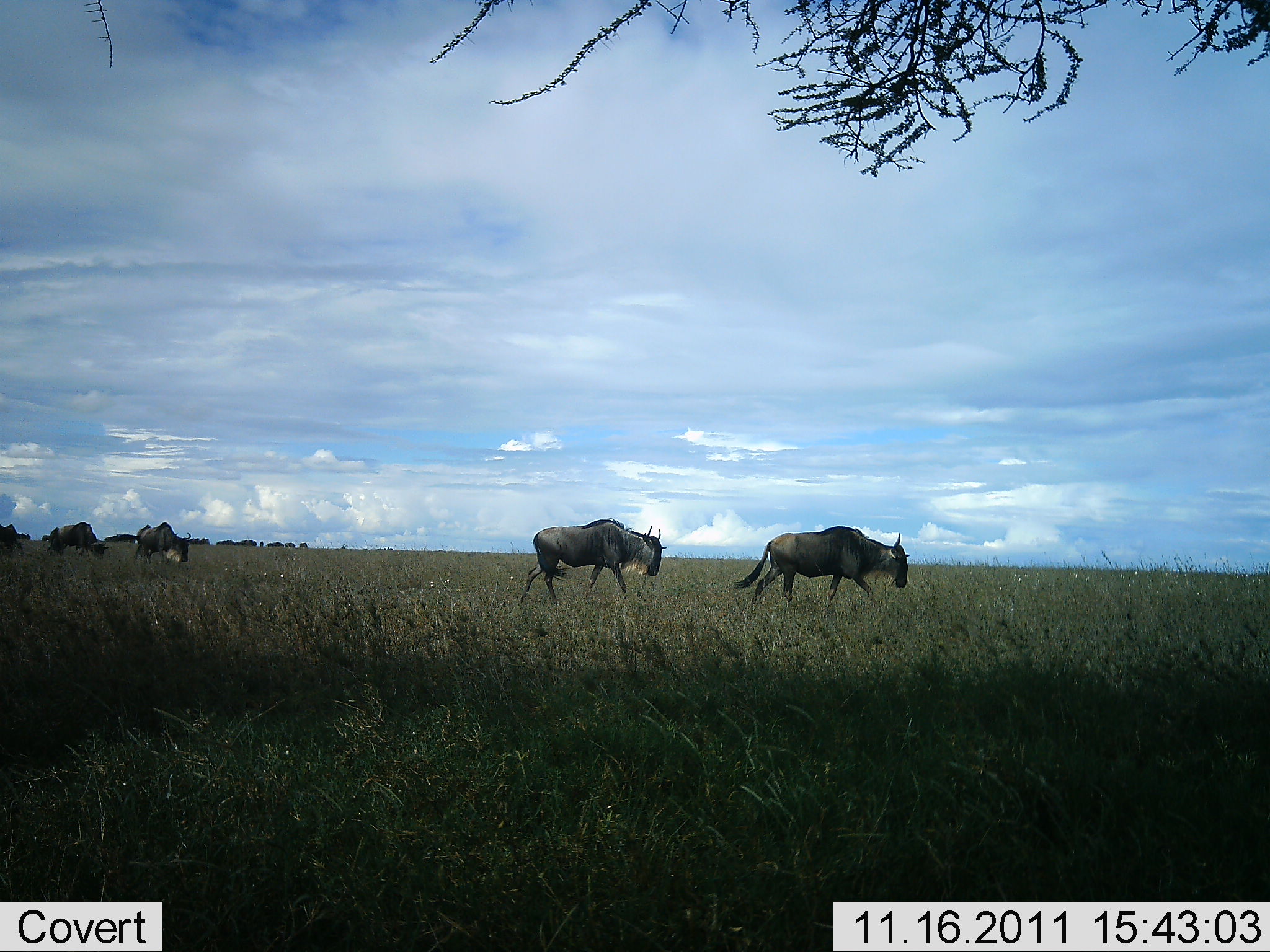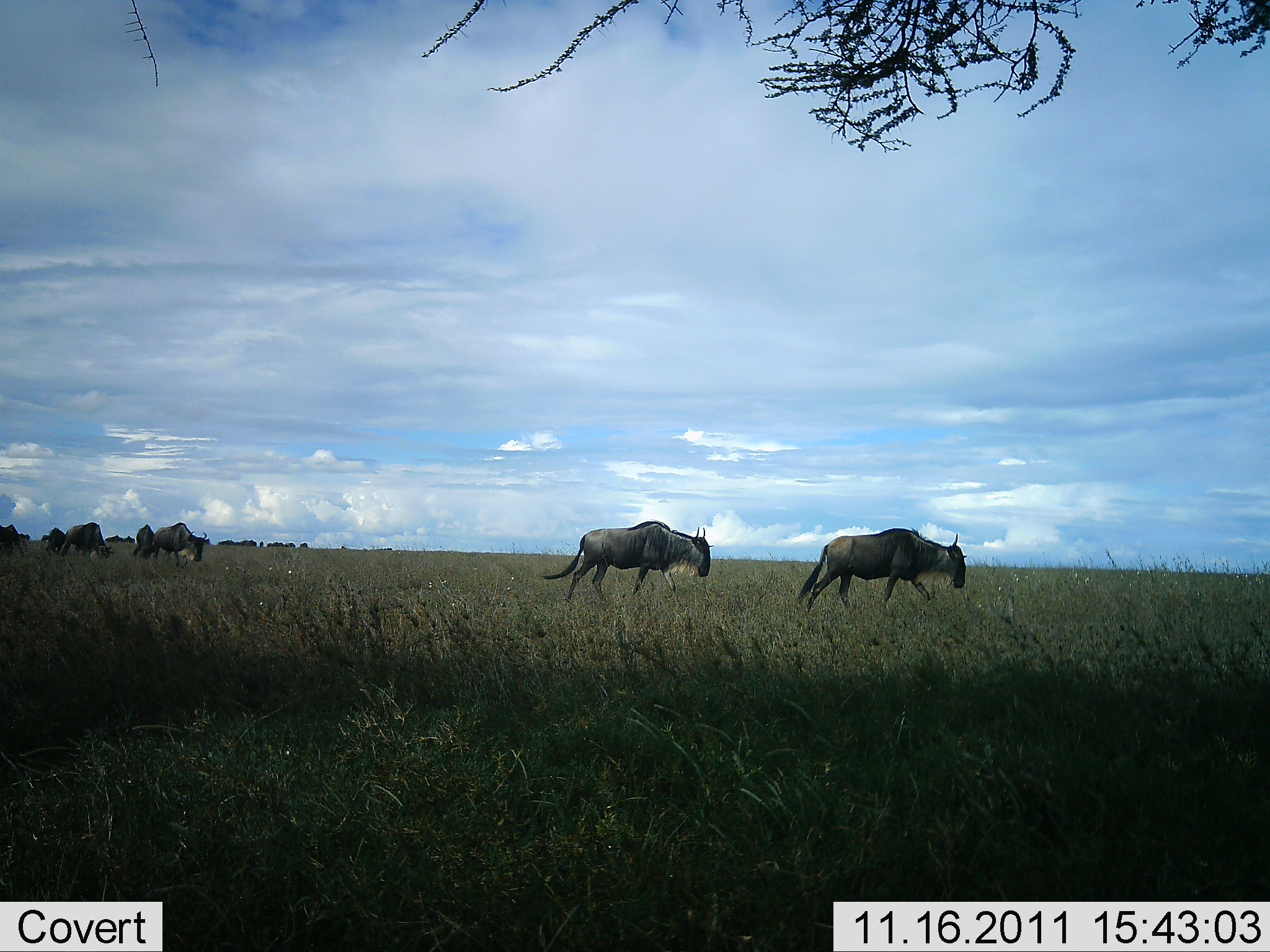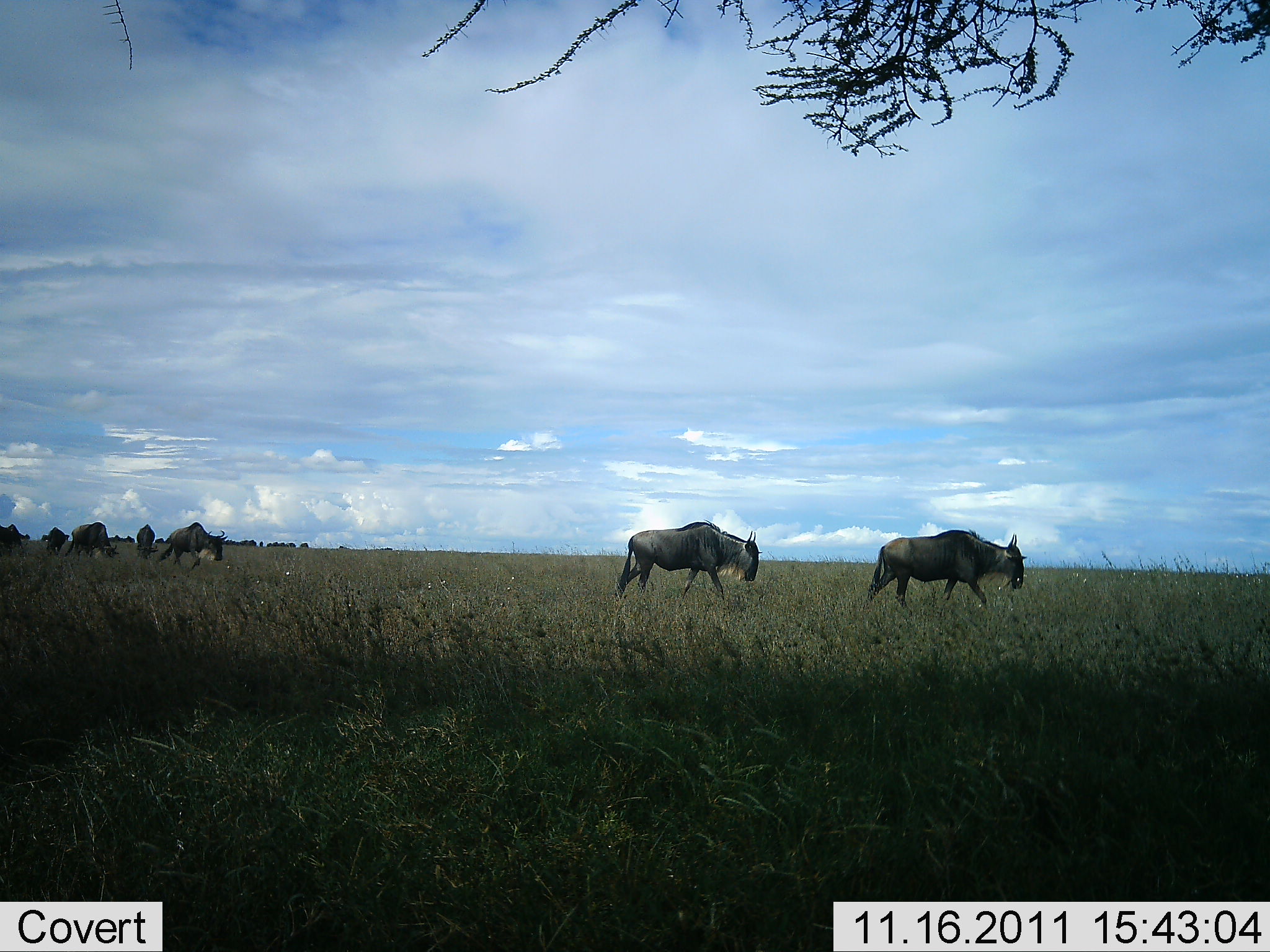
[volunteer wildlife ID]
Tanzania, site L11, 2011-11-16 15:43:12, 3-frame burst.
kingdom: Animalia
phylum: Chordata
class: Mammalia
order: Artiodactyla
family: Bovidae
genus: Connochaetes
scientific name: Connochaetes taurinus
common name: blue wildebeest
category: wildebeest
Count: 7.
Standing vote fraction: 0%.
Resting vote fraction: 0%.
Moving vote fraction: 100%.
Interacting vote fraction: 0%.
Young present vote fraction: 0%.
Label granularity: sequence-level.